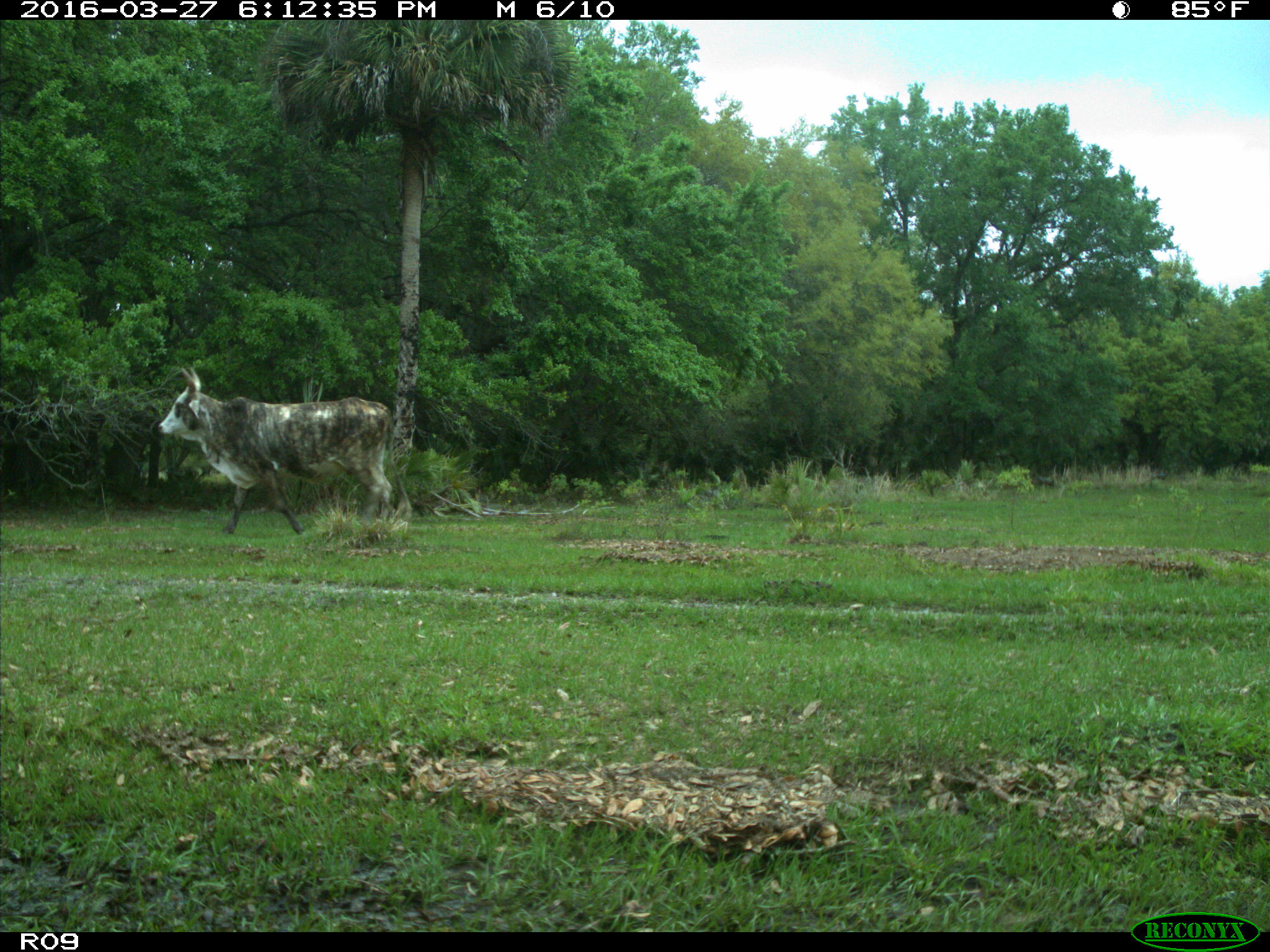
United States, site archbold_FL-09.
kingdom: Animalia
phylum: Chordata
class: Mammalia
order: Artiodactyla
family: Bovidae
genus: Bos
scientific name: Bos taurus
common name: domestic cow